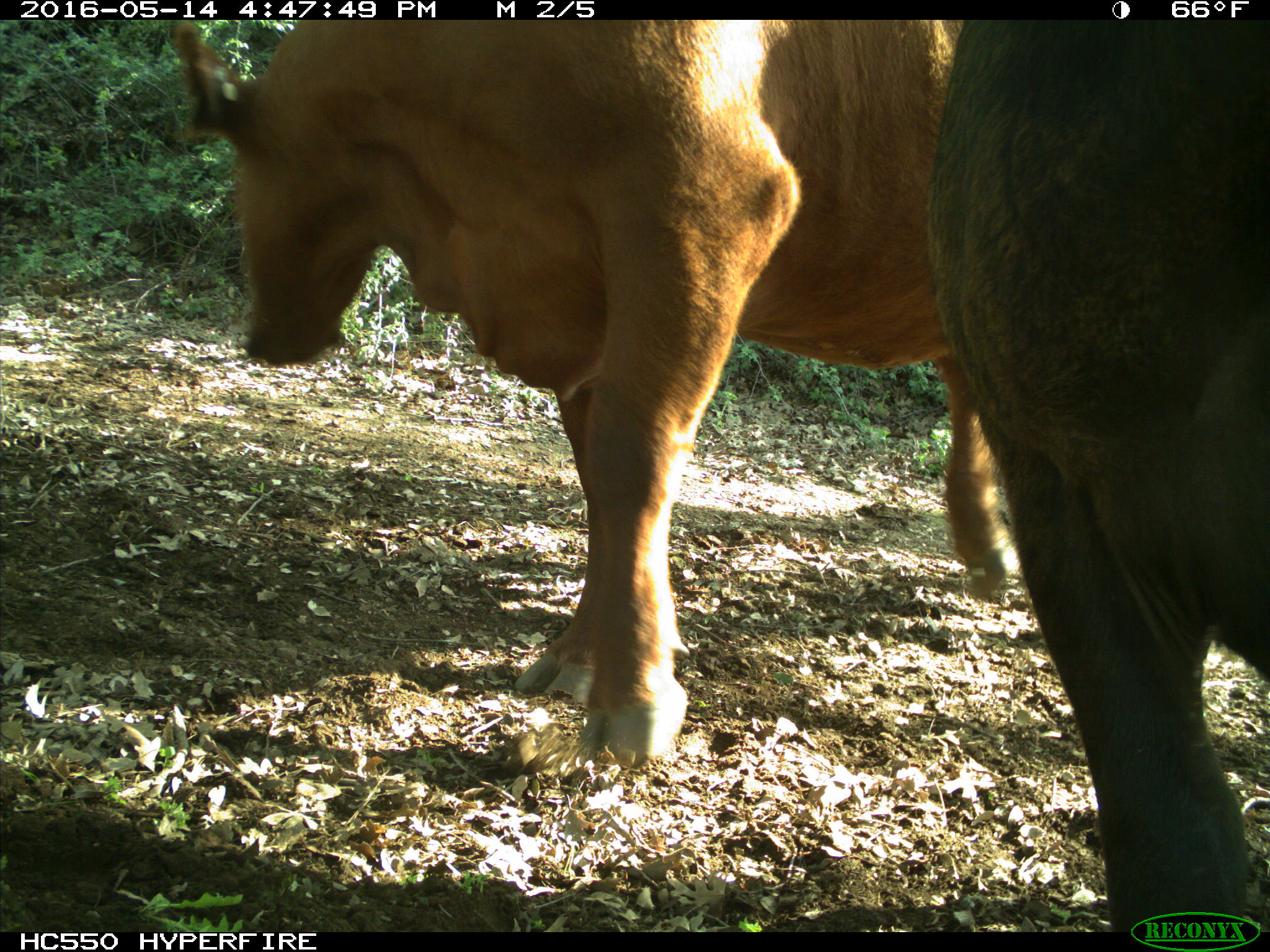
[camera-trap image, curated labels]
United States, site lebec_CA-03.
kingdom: Animalia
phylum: Chordata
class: Mammalia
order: Artiodactyla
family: Bovidae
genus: Bos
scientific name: Bos taurus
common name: domestic cow